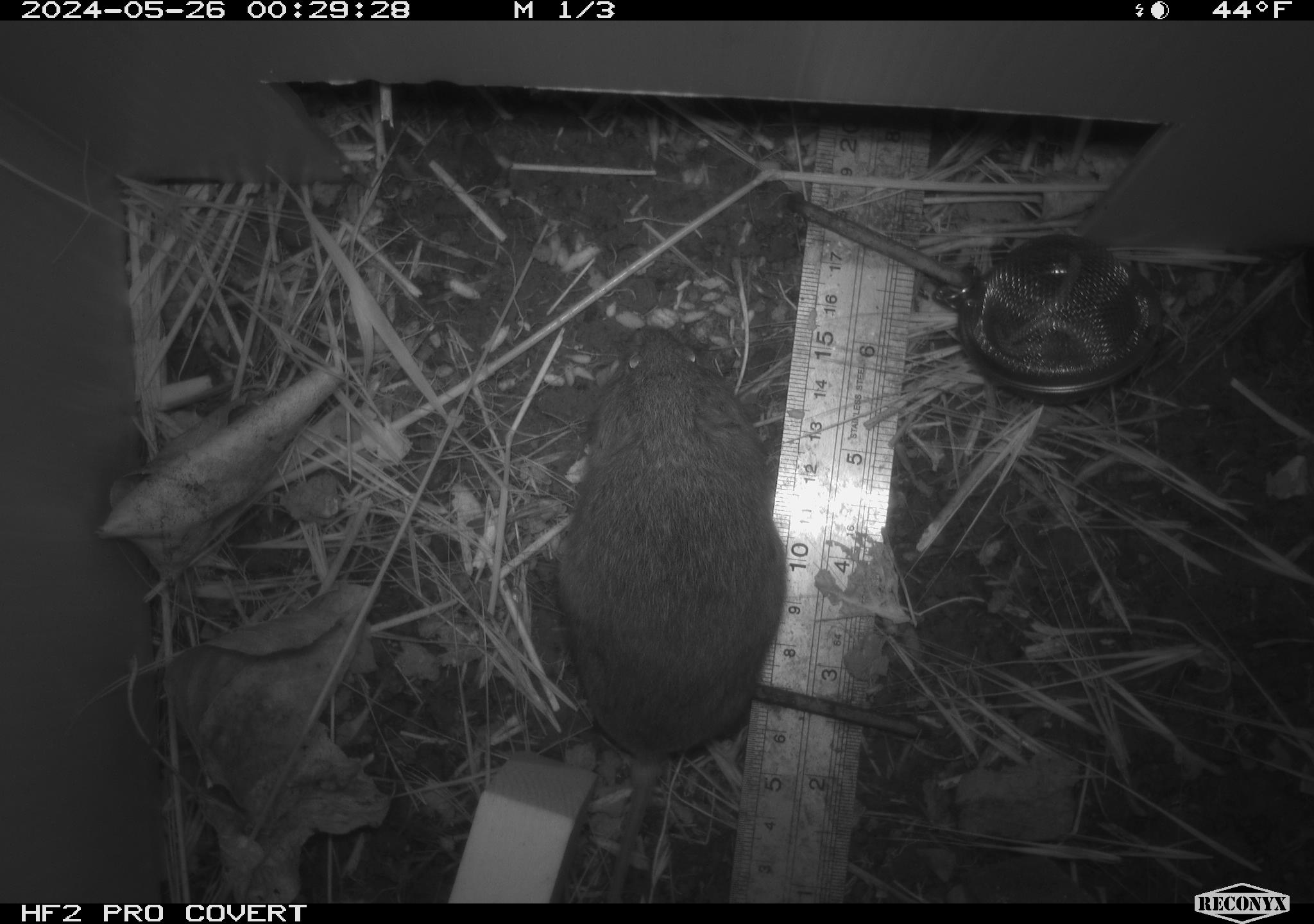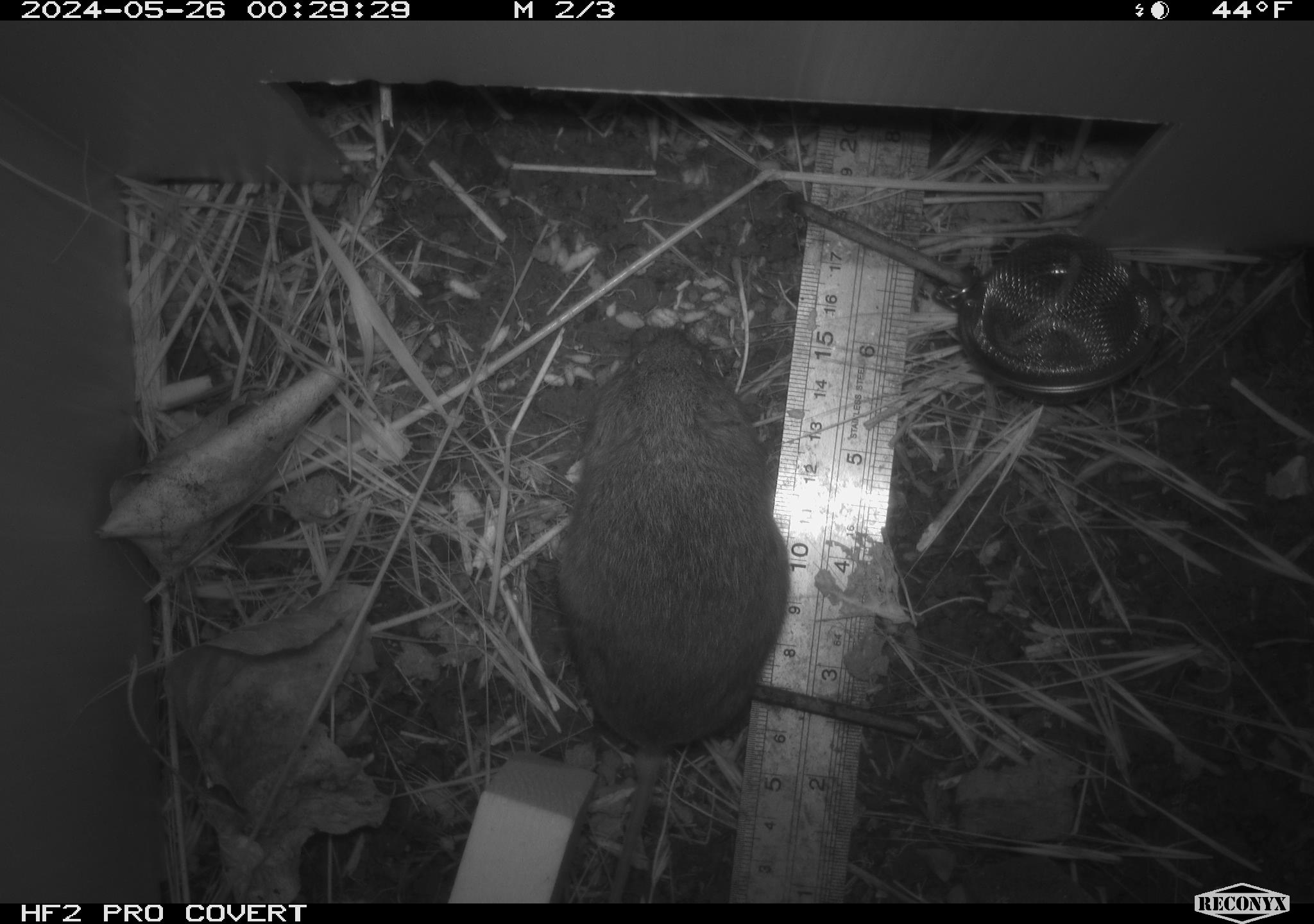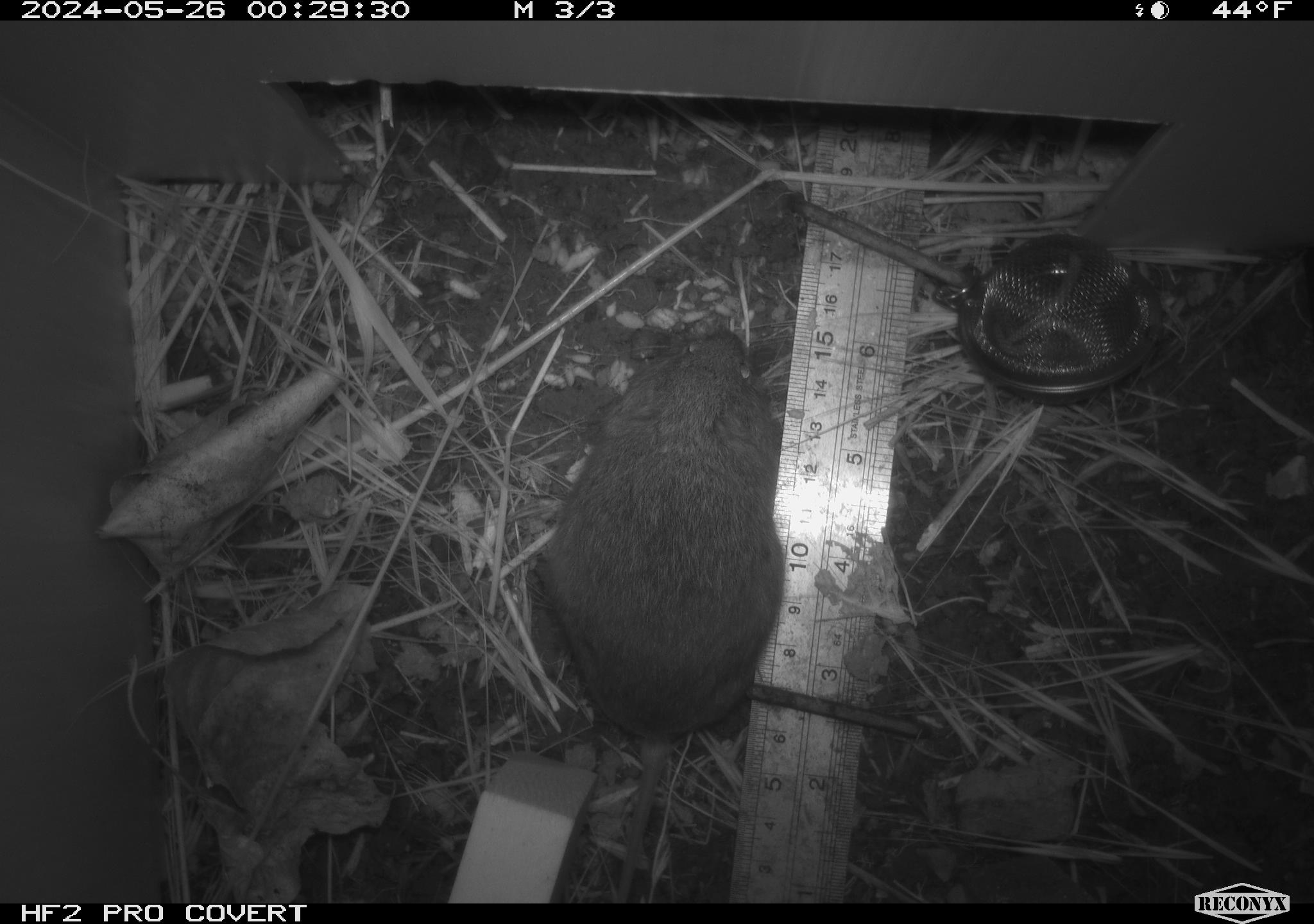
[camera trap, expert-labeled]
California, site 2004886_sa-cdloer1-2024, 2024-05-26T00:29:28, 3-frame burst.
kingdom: Animalia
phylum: Chordata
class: Mammalia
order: Rodentia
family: Cricetidae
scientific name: Arvicolinae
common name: voles, lemmings, and muskrats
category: arvicolinae subfamily